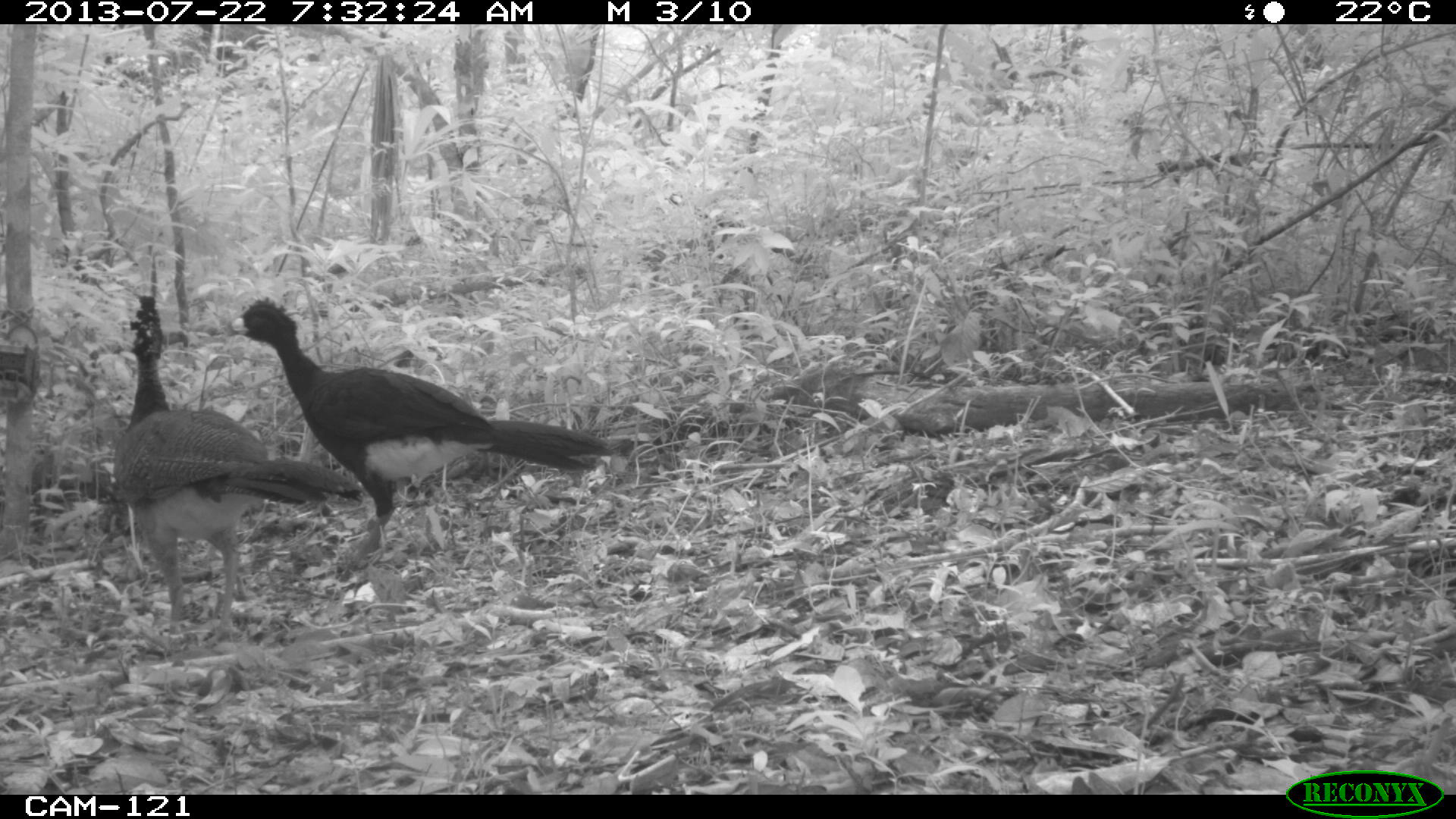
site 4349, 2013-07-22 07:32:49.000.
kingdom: Animalia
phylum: Chordata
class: Aves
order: Galliformes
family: Cracidae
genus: Crax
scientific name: Crax rubra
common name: great curassow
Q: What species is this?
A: Crax rubra (great curassow).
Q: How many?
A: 3.